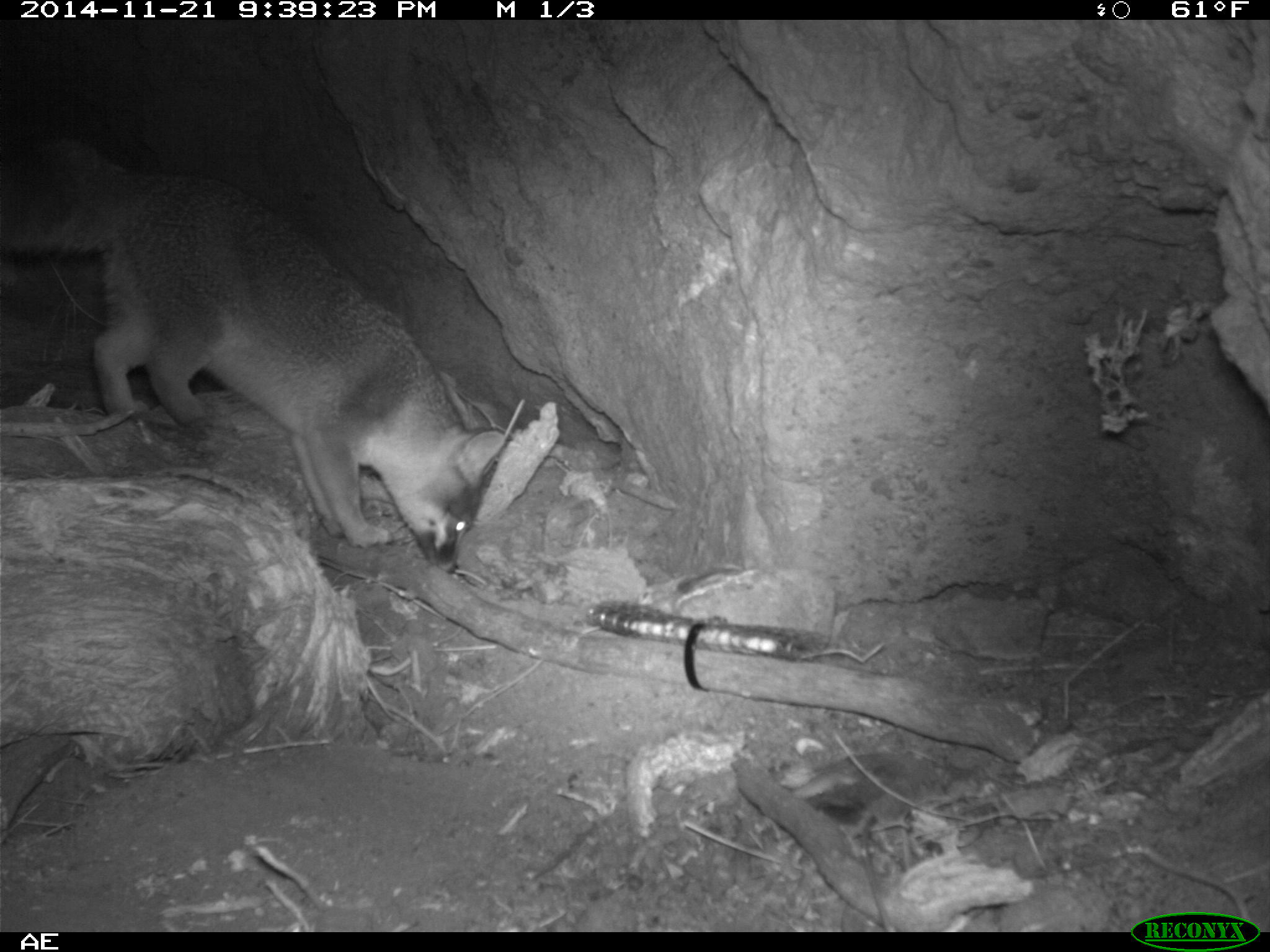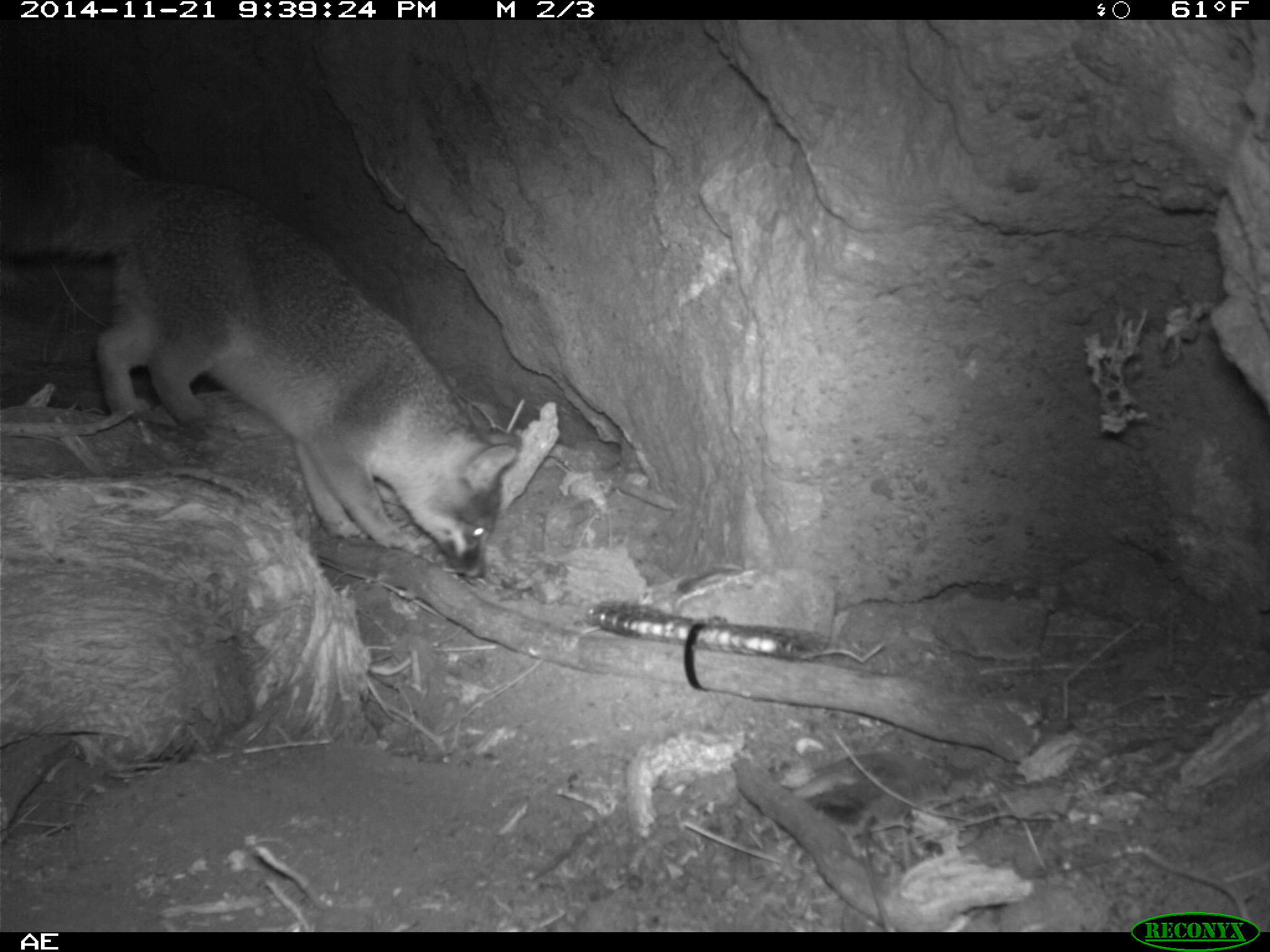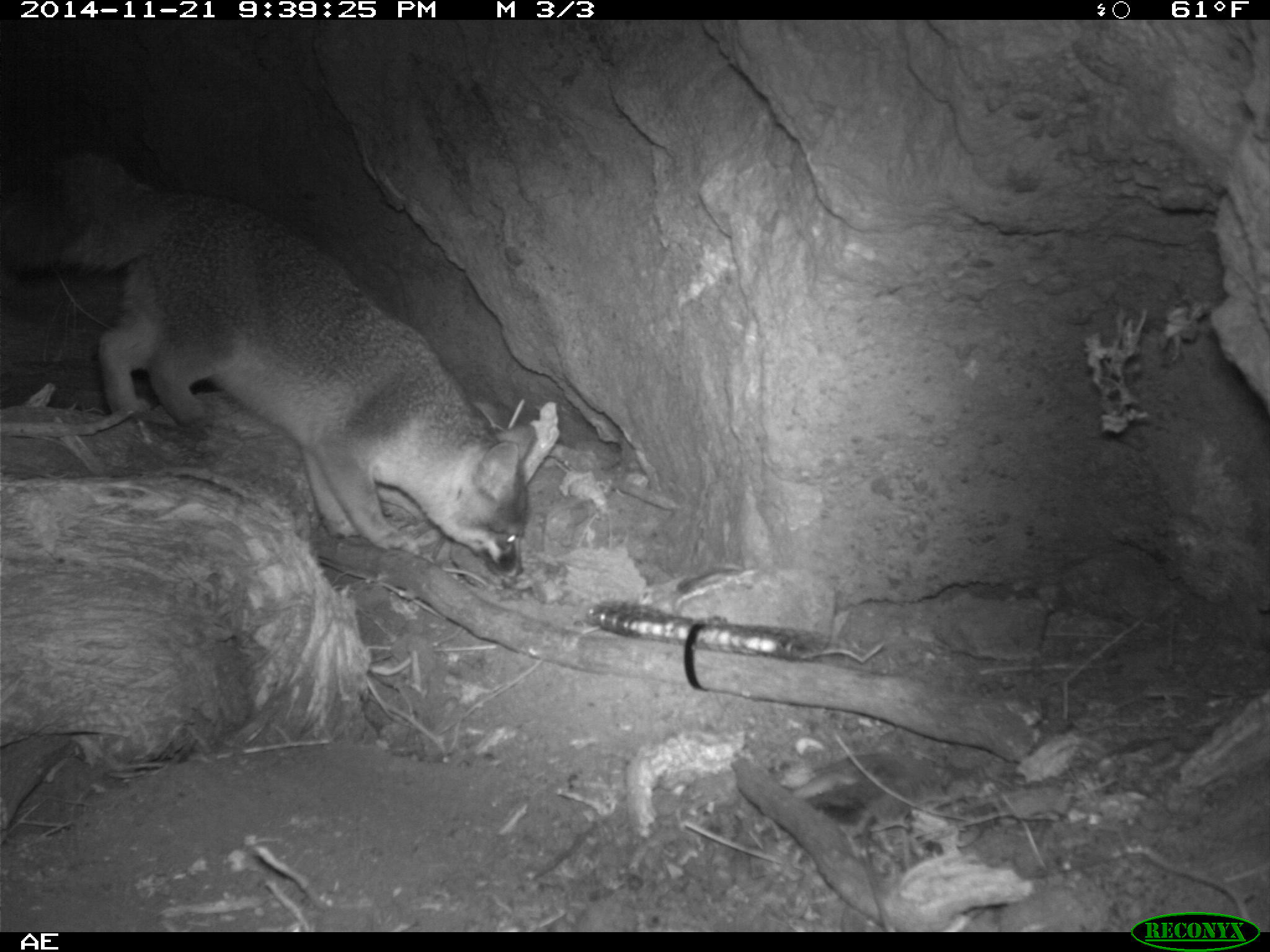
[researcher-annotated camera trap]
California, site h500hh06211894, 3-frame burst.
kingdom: Animalia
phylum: Chordata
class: Mammalia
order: Carnivora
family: Canidae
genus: Urocyon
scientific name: Urocyon littoralis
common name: island fox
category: fox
Fox (island fox) (Urocyon littoralis).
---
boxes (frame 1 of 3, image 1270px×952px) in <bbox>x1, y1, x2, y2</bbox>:
fox: <bbox>0, 139, 504, 574</bbox>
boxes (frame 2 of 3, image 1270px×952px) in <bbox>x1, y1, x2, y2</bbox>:
fox: <bbox>0, 136, 522, 579</bbox>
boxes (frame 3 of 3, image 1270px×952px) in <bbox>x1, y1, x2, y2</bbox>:
fox: <bbox>0, 149, 536, 573</bbox>